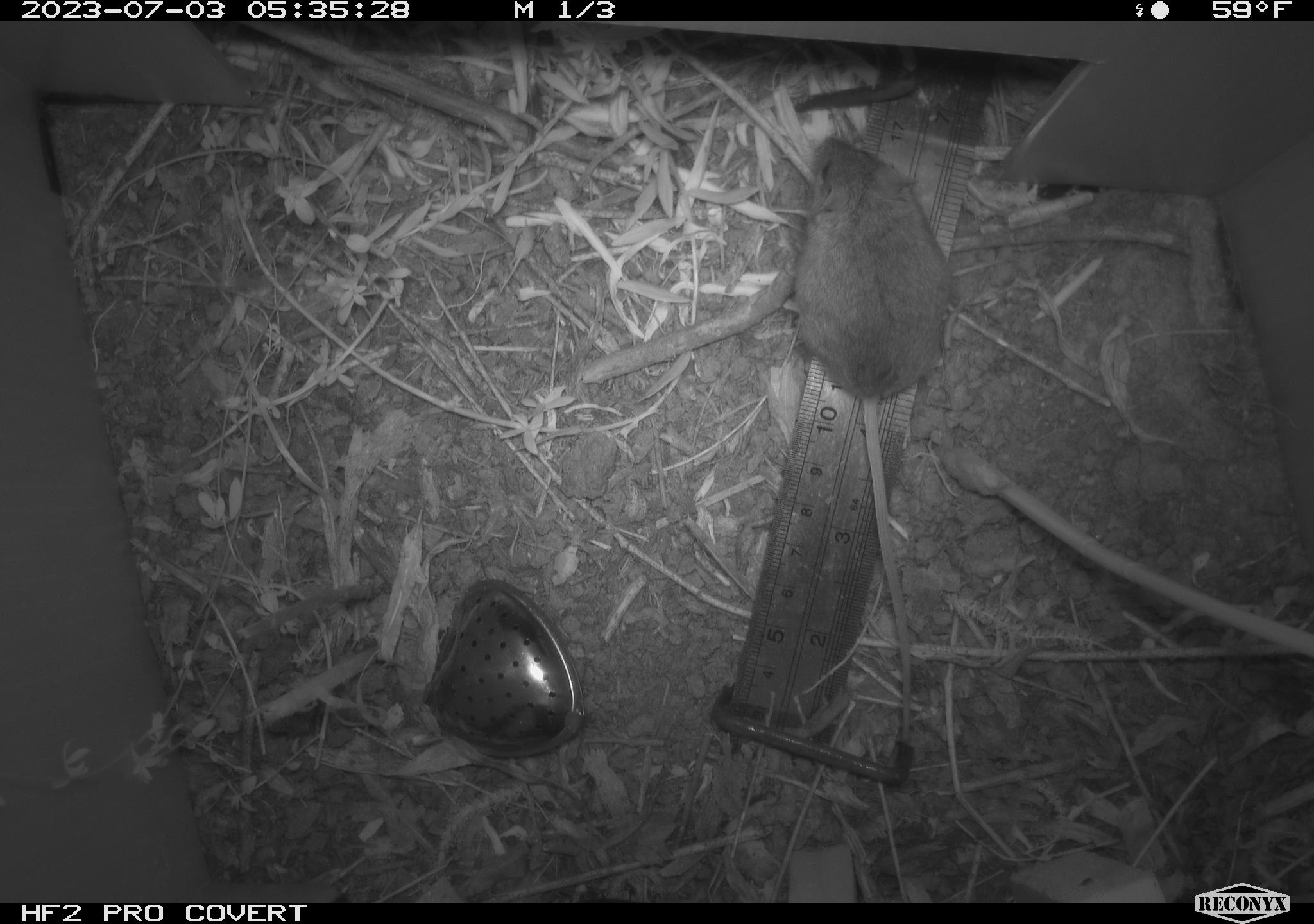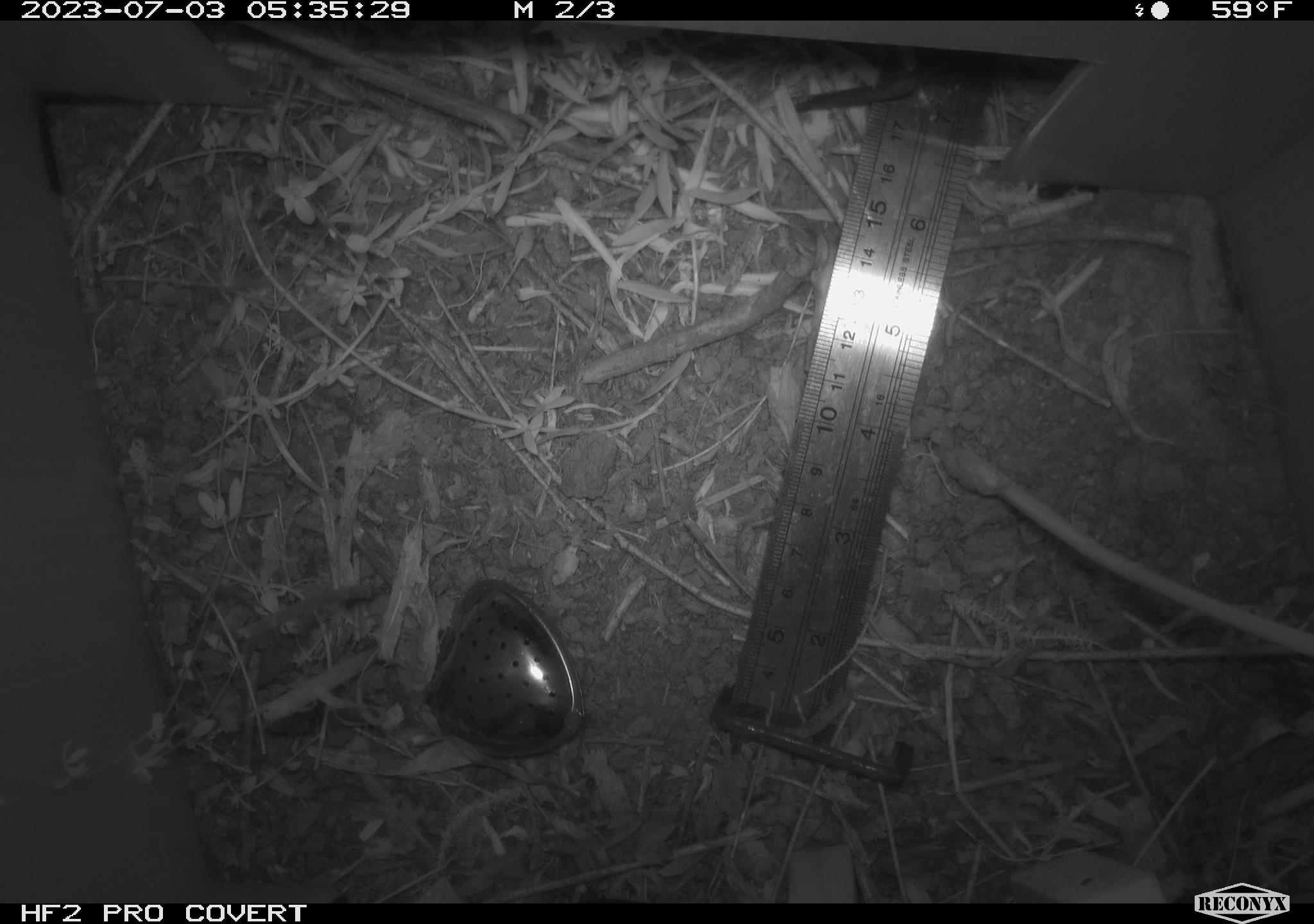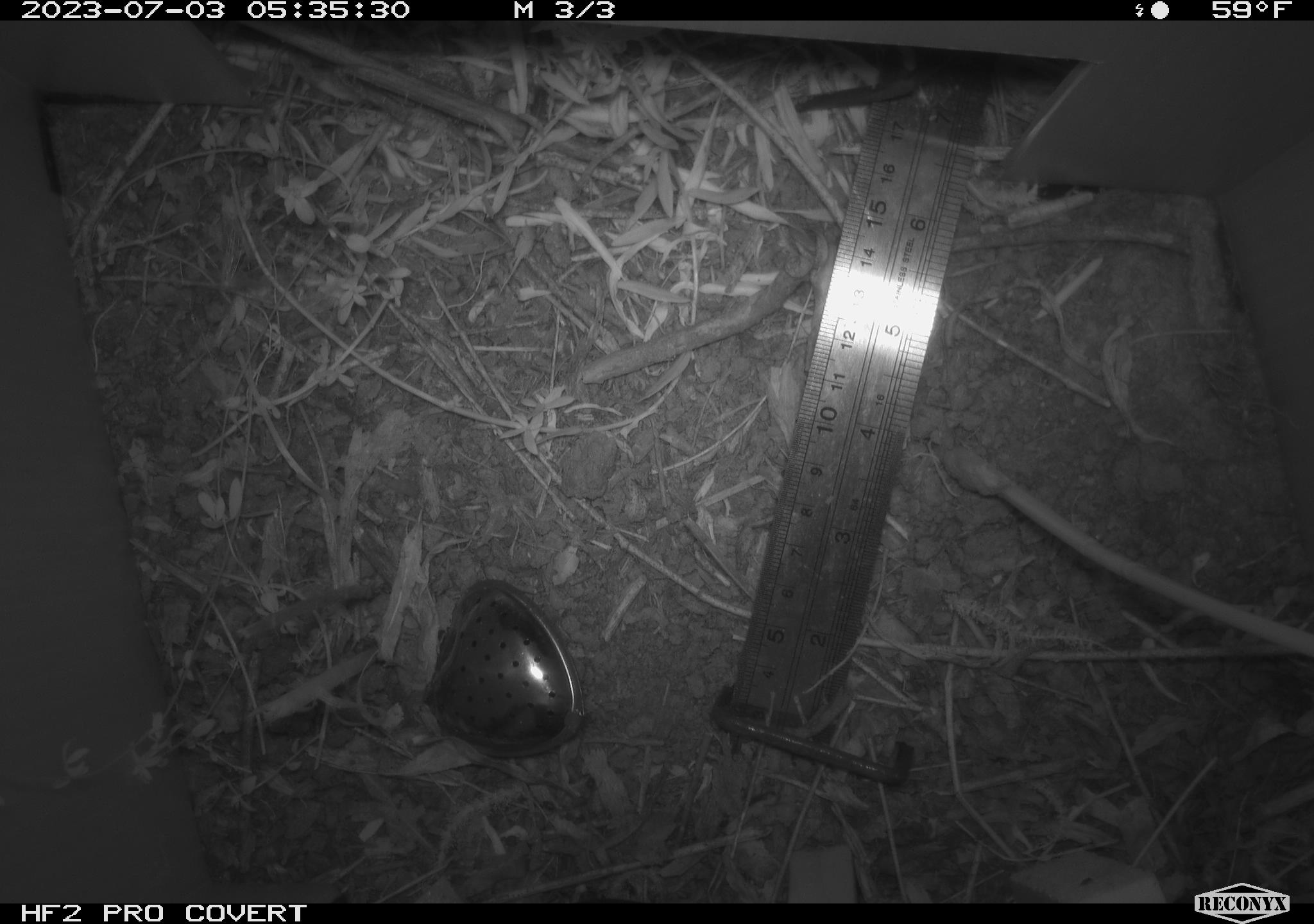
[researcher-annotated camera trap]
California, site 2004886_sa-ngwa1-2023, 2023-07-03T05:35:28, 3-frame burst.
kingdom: Animalia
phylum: Chordata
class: Mammalia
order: Rodentia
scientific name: Rodentia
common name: mouse species